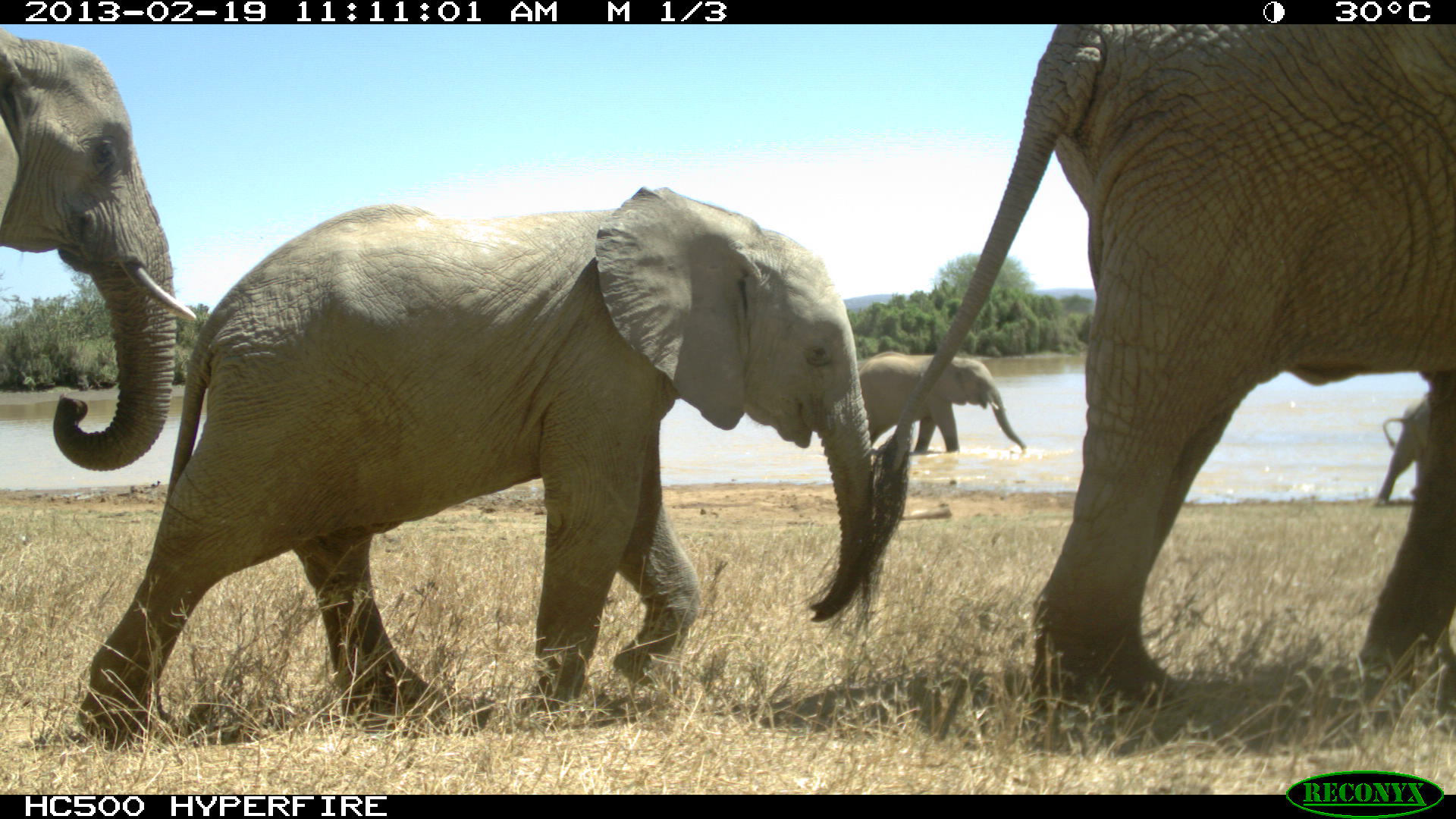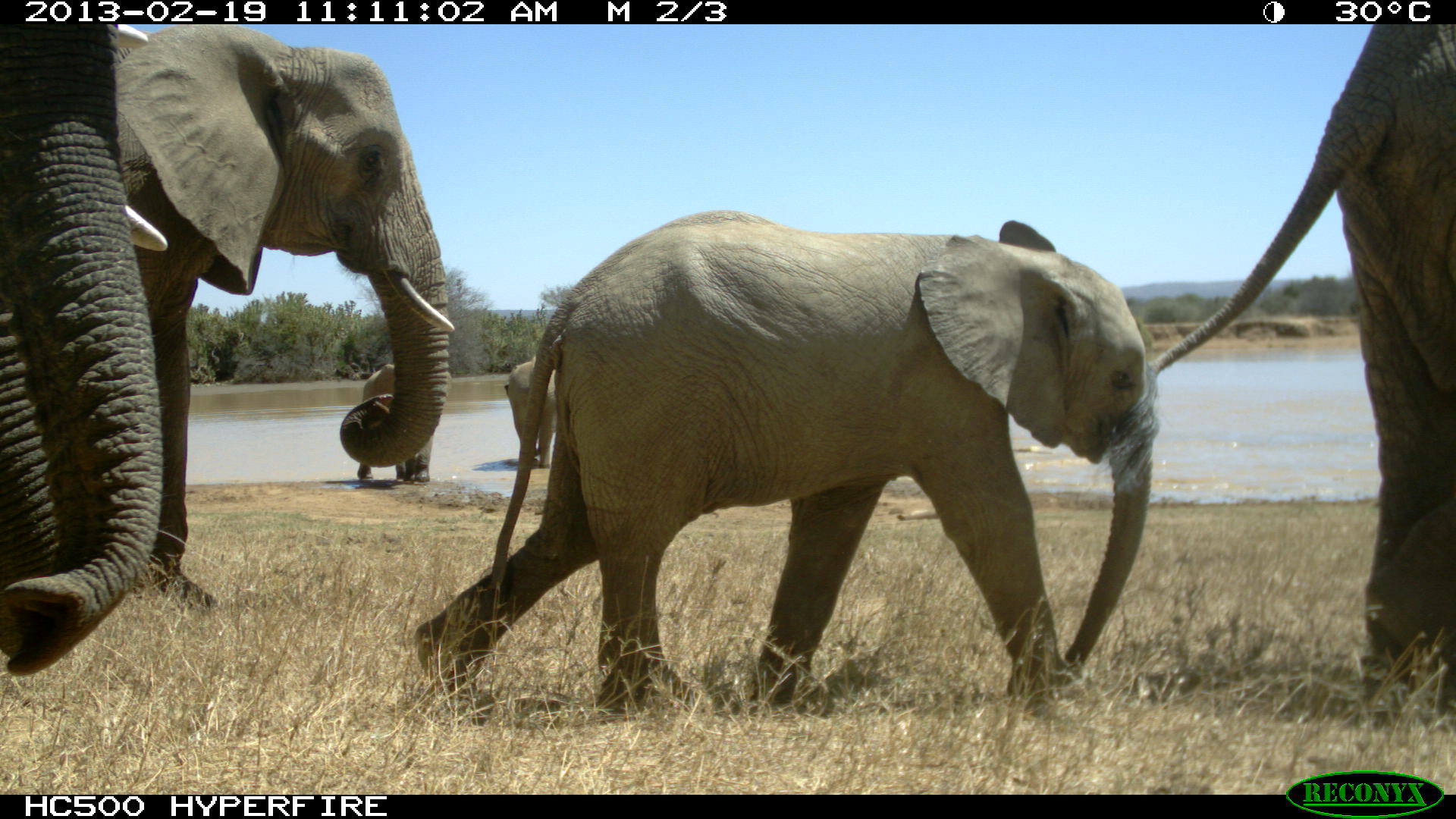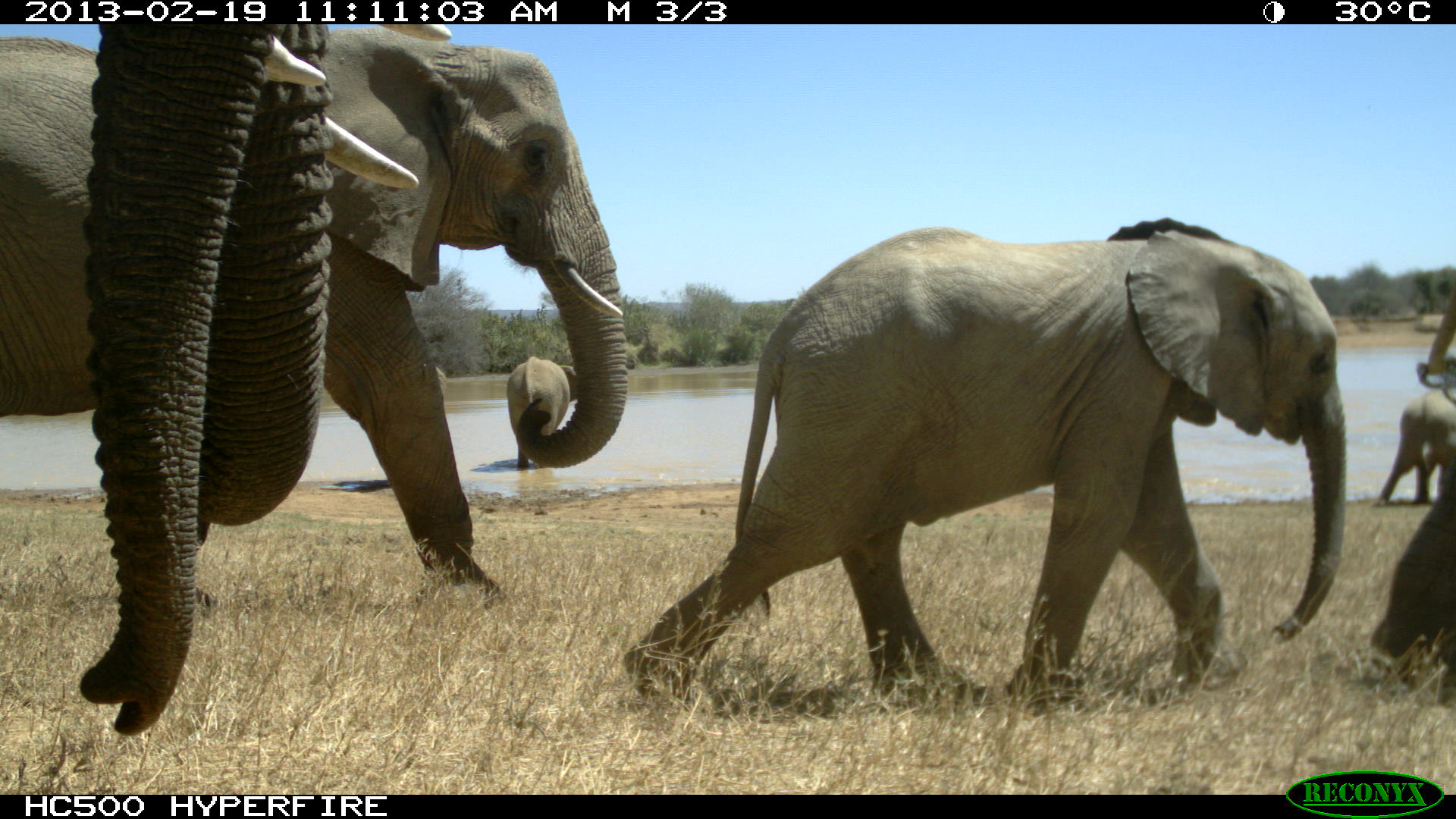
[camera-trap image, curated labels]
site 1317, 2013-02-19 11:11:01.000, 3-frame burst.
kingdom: Animalia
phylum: Chordata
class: Mammalia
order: Proboscidea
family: Elephantidae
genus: Loxodonta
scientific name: Loxodonta africana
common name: african bush elephant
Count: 5.